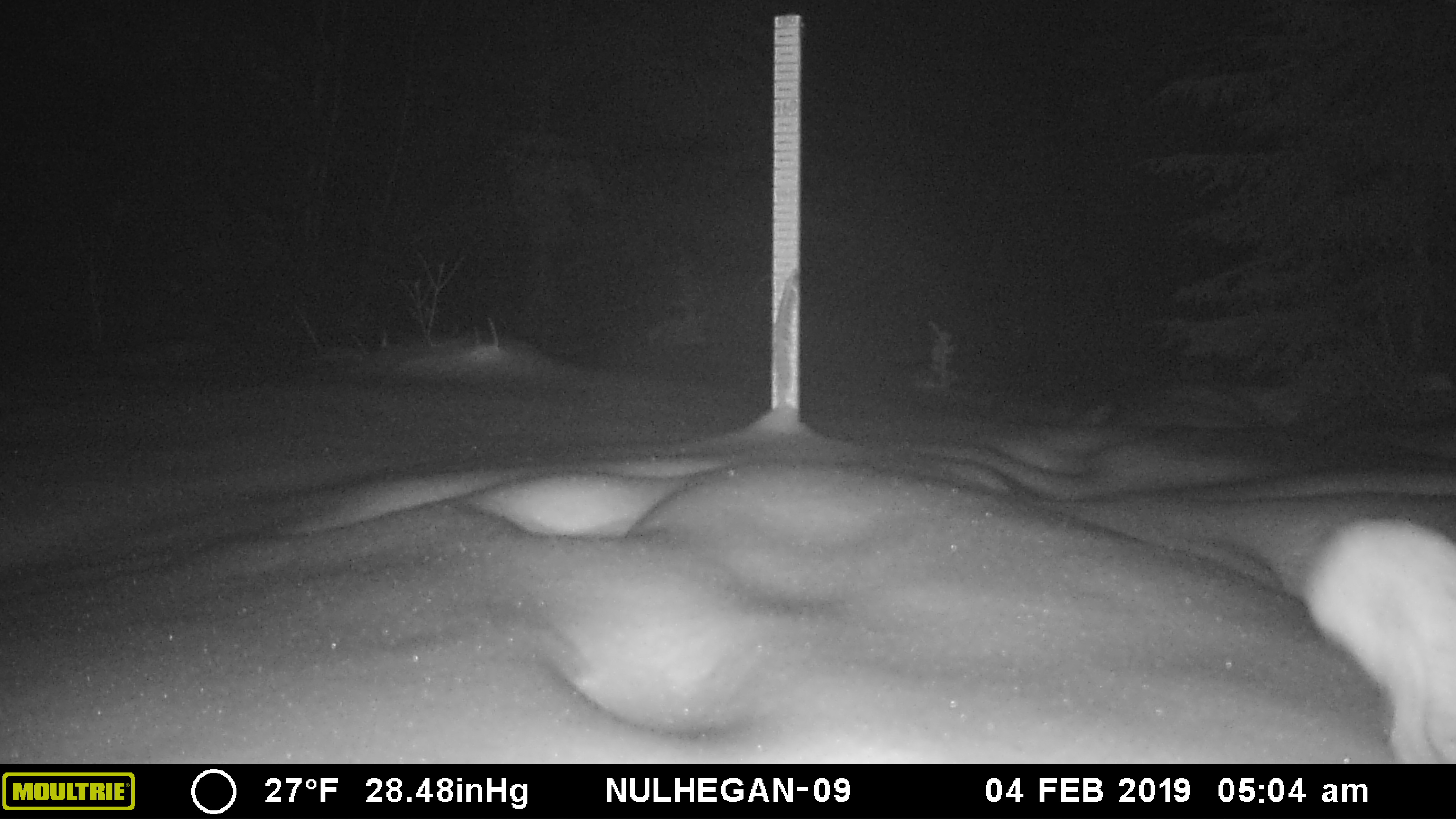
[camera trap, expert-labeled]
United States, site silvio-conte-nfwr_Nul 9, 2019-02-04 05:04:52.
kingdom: Animalia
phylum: Chordata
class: Mammalia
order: Lagomorpha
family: Leporidae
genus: Lepus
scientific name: Lepus americanus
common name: snowshoe hare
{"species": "snowshoe hare (Lepus americanus)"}